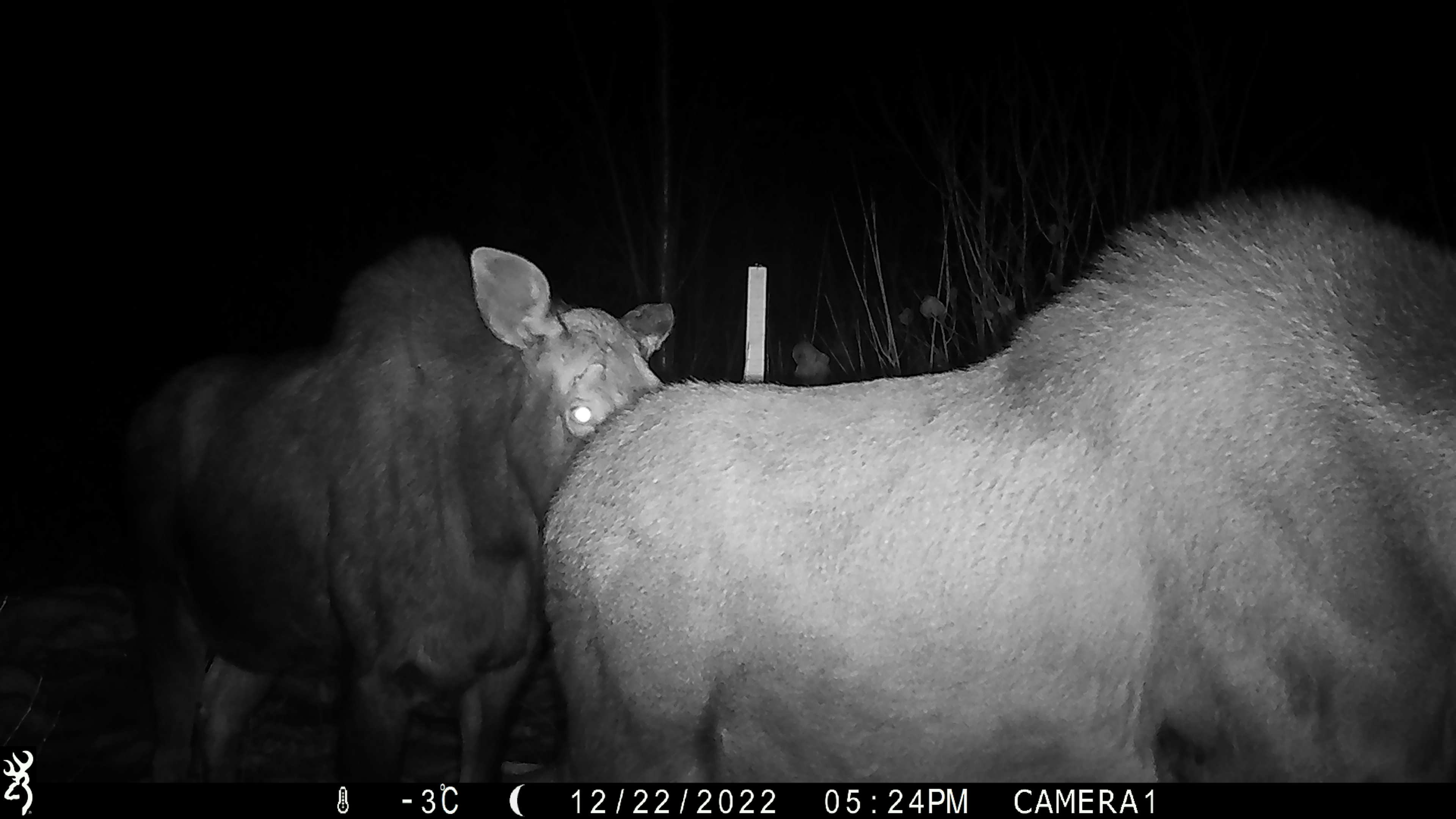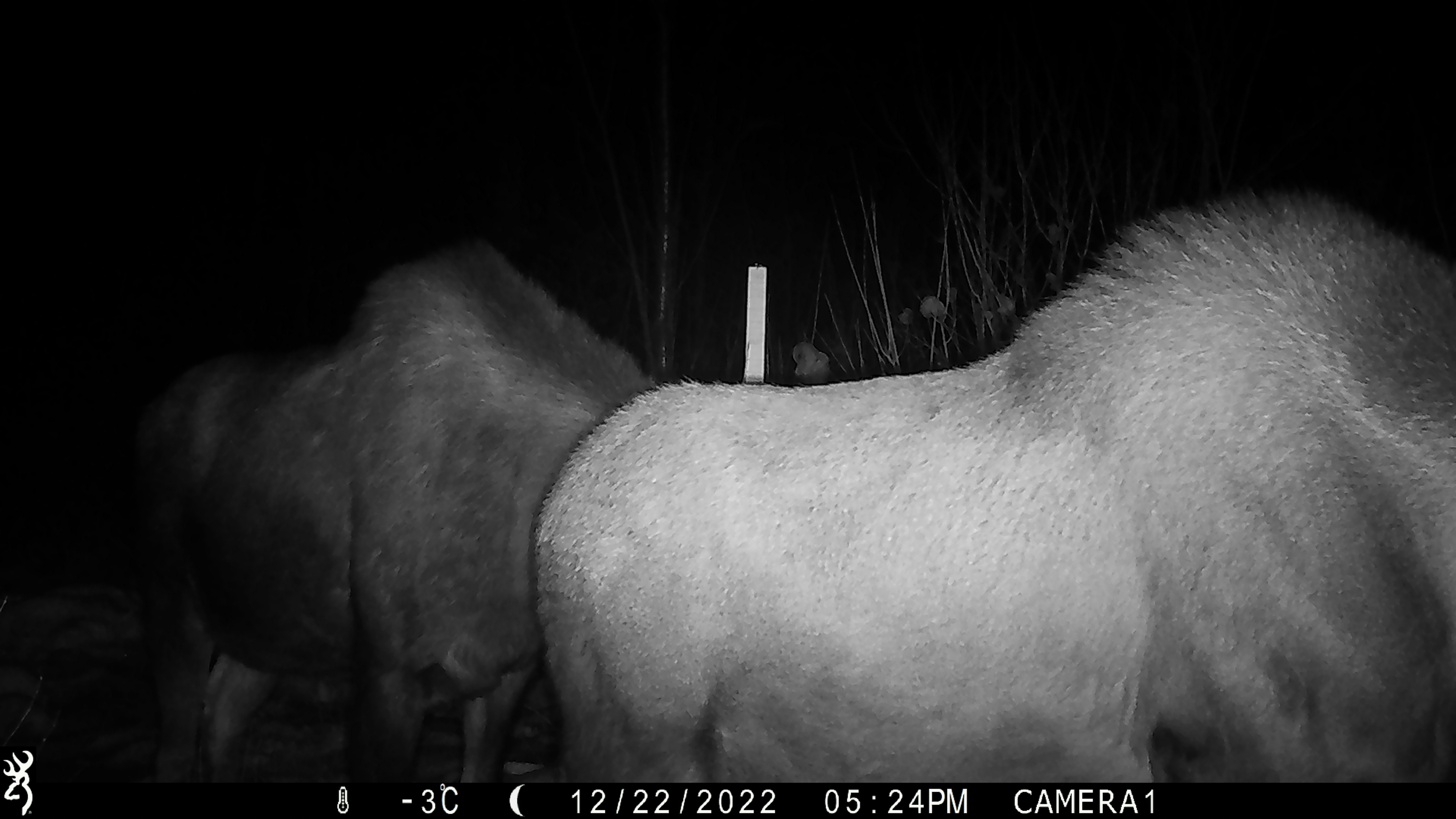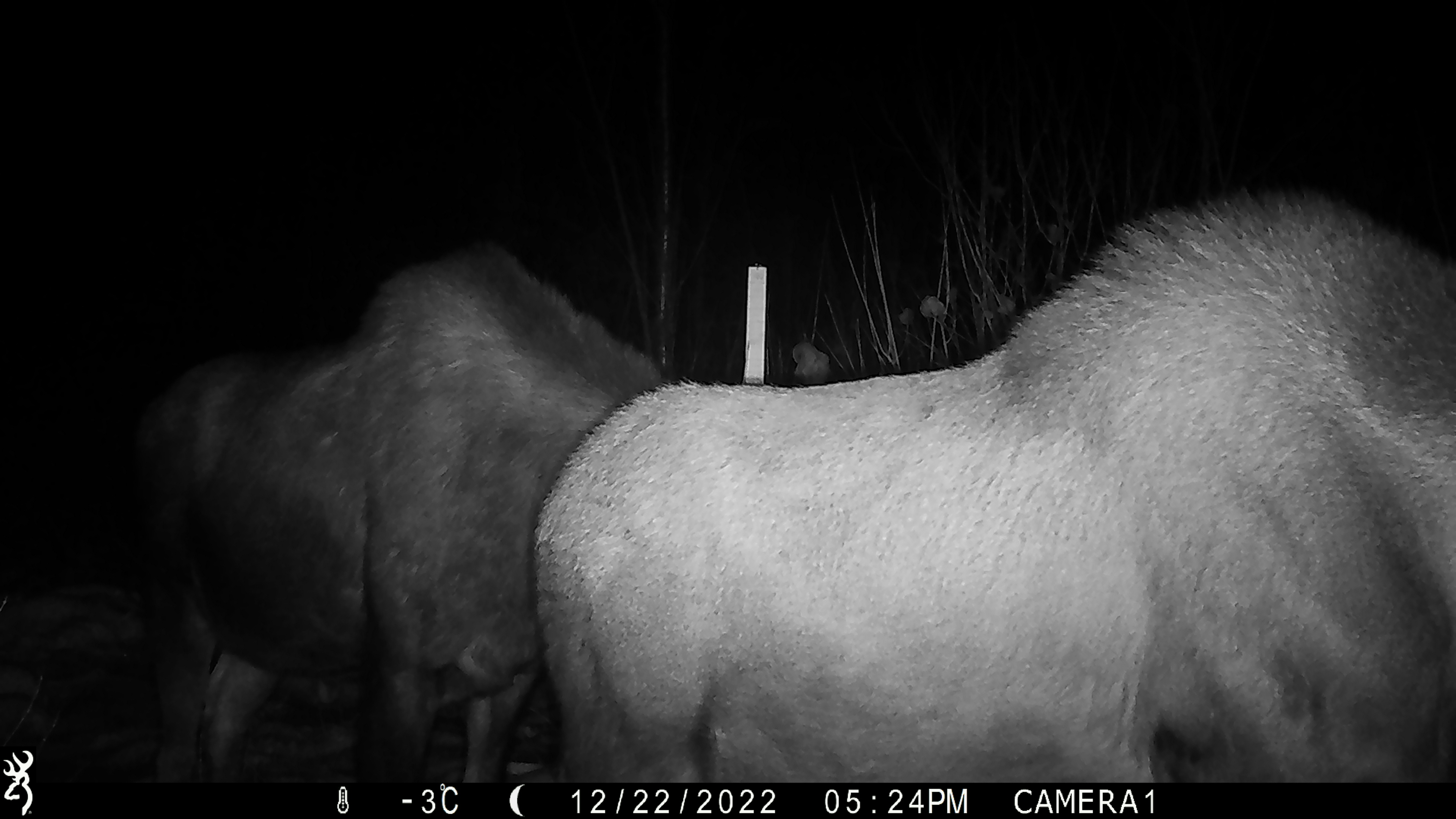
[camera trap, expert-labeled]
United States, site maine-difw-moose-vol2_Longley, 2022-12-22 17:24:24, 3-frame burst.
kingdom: Animalia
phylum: Chordata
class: Mammalia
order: Artiodactyla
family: Cervidae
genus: Alces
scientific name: Alces alces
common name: moose